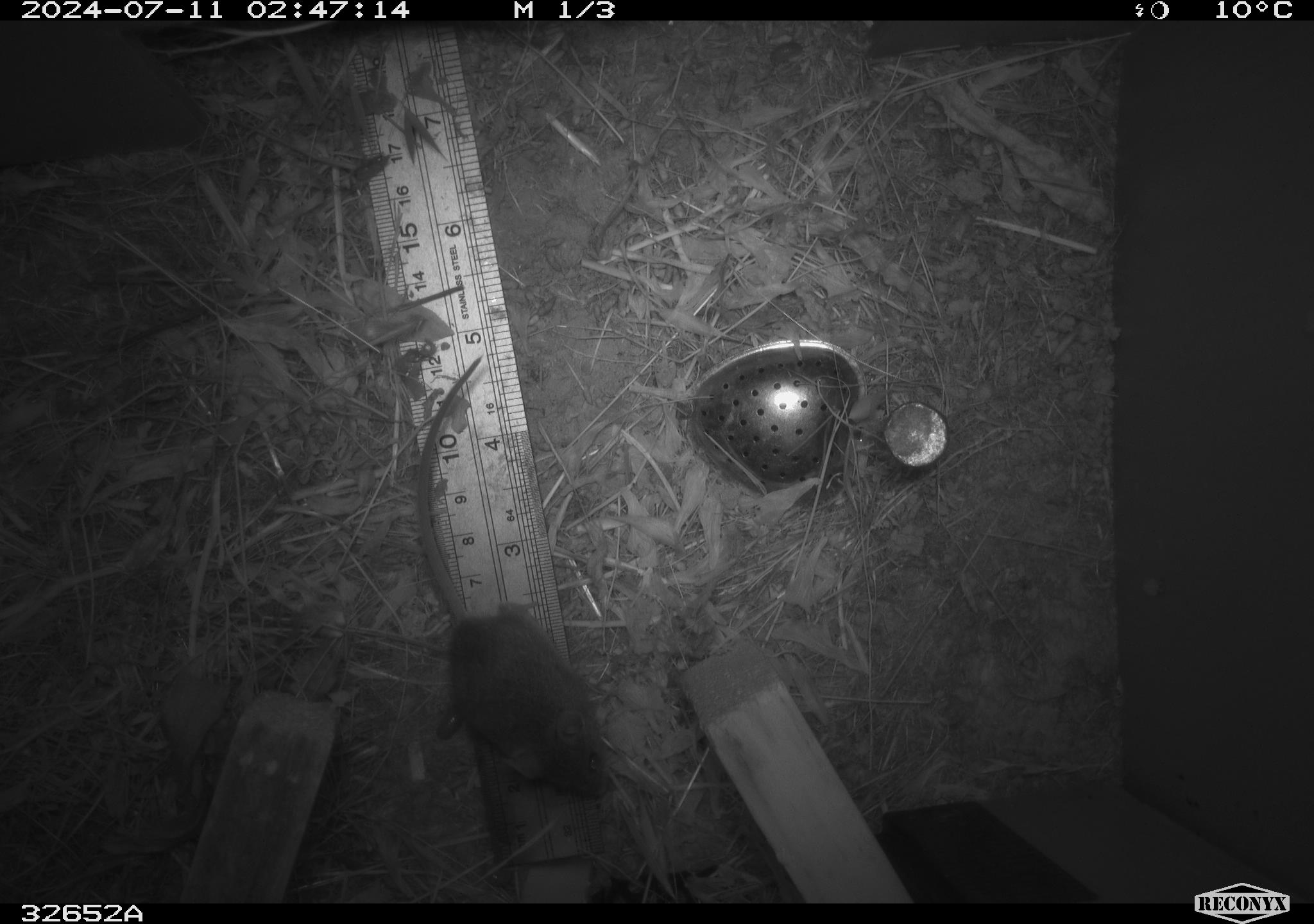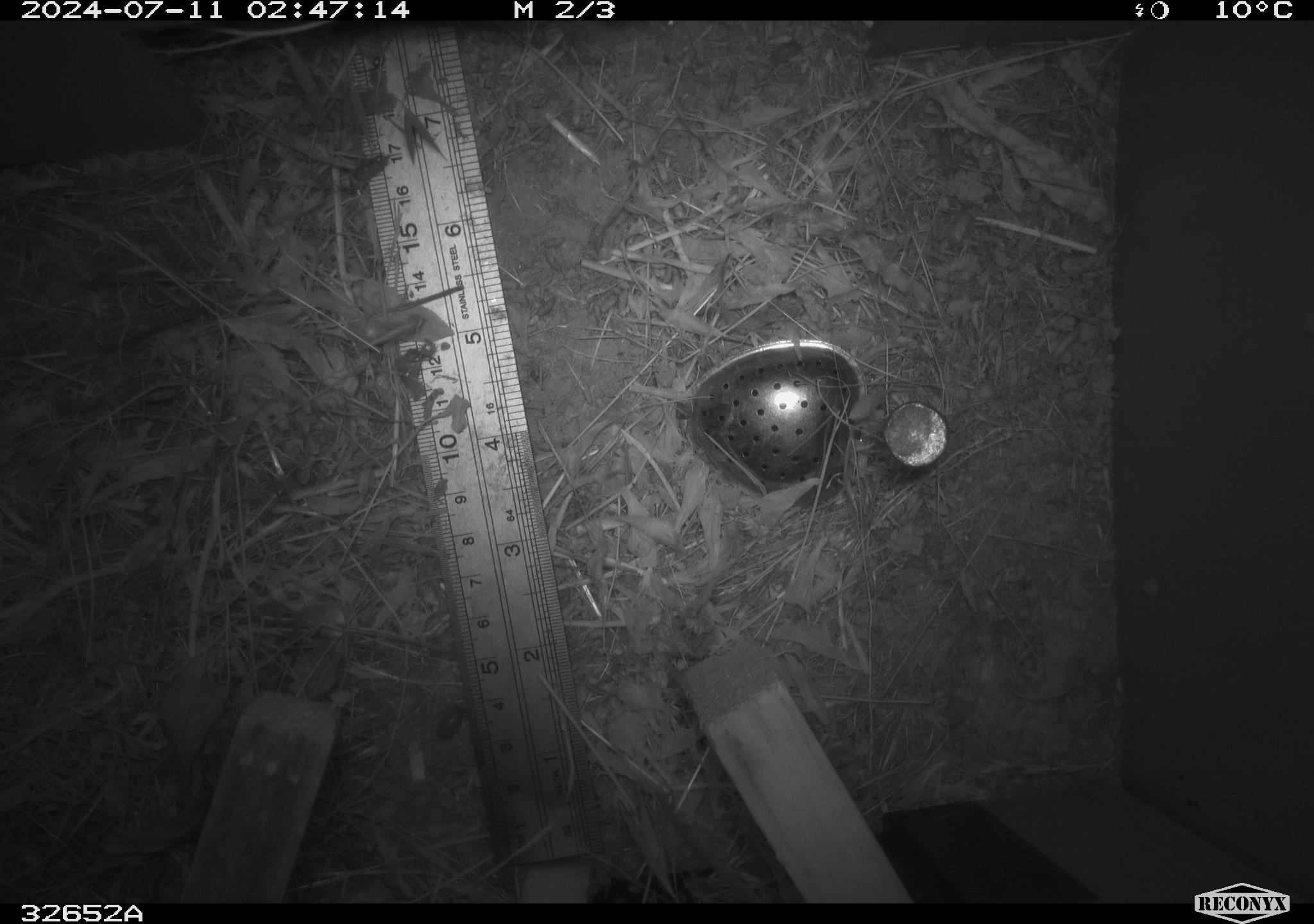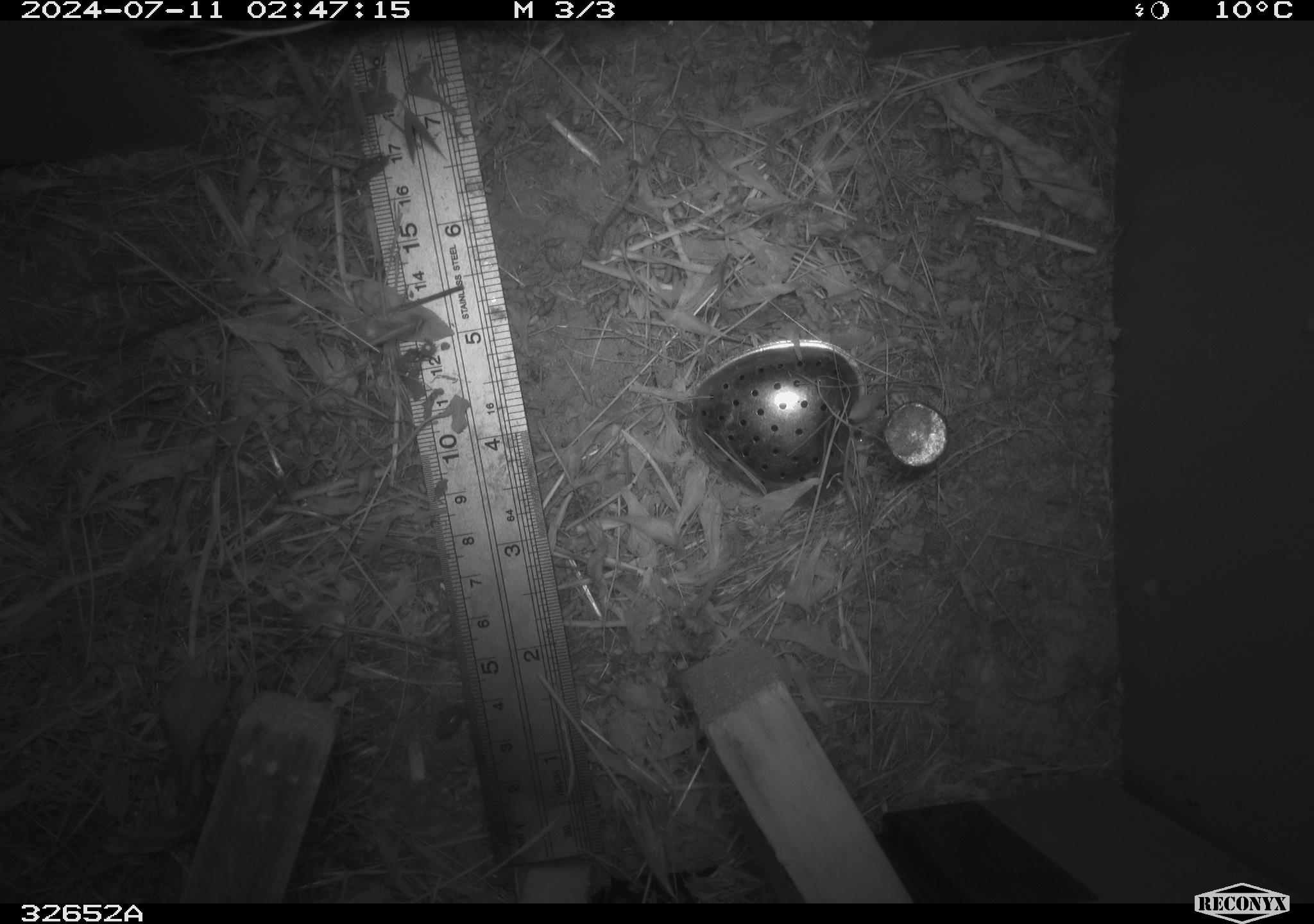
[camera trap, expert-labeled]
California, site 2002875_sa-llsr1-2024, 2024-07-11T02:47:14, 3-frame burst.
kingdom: Animalia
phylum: Chordata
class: Mammalia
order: Rodentia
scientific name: Rodentia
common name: mouse species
Mouse species (Rodentia).